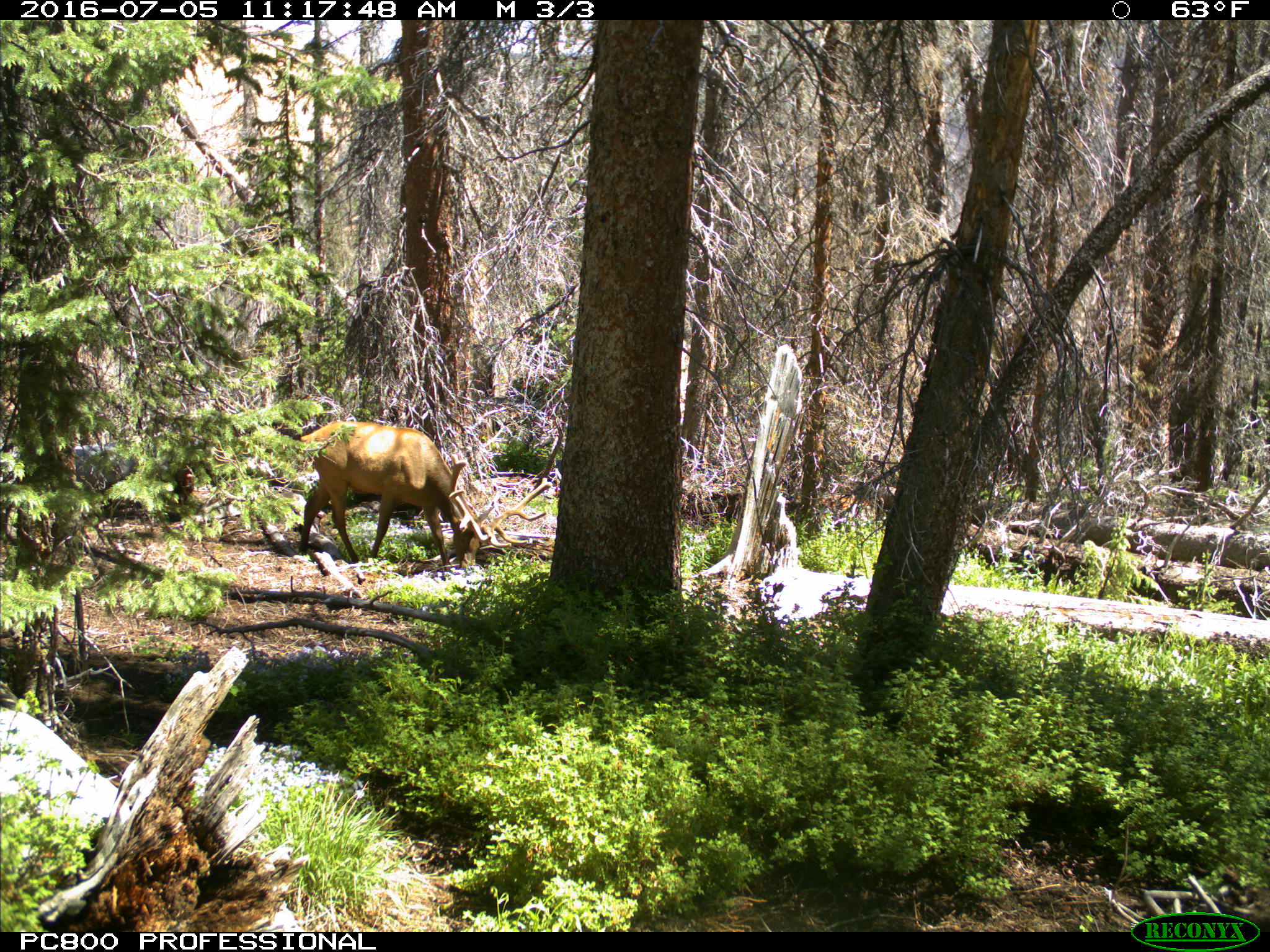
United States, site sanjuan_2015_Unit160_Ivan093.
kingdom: Animalia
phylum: Chordata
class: Mammalia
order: Artiodactyla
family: Cervidae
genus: Cervus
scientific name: Cervus elaphus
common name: red deer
Cervus elaphus (red deer).